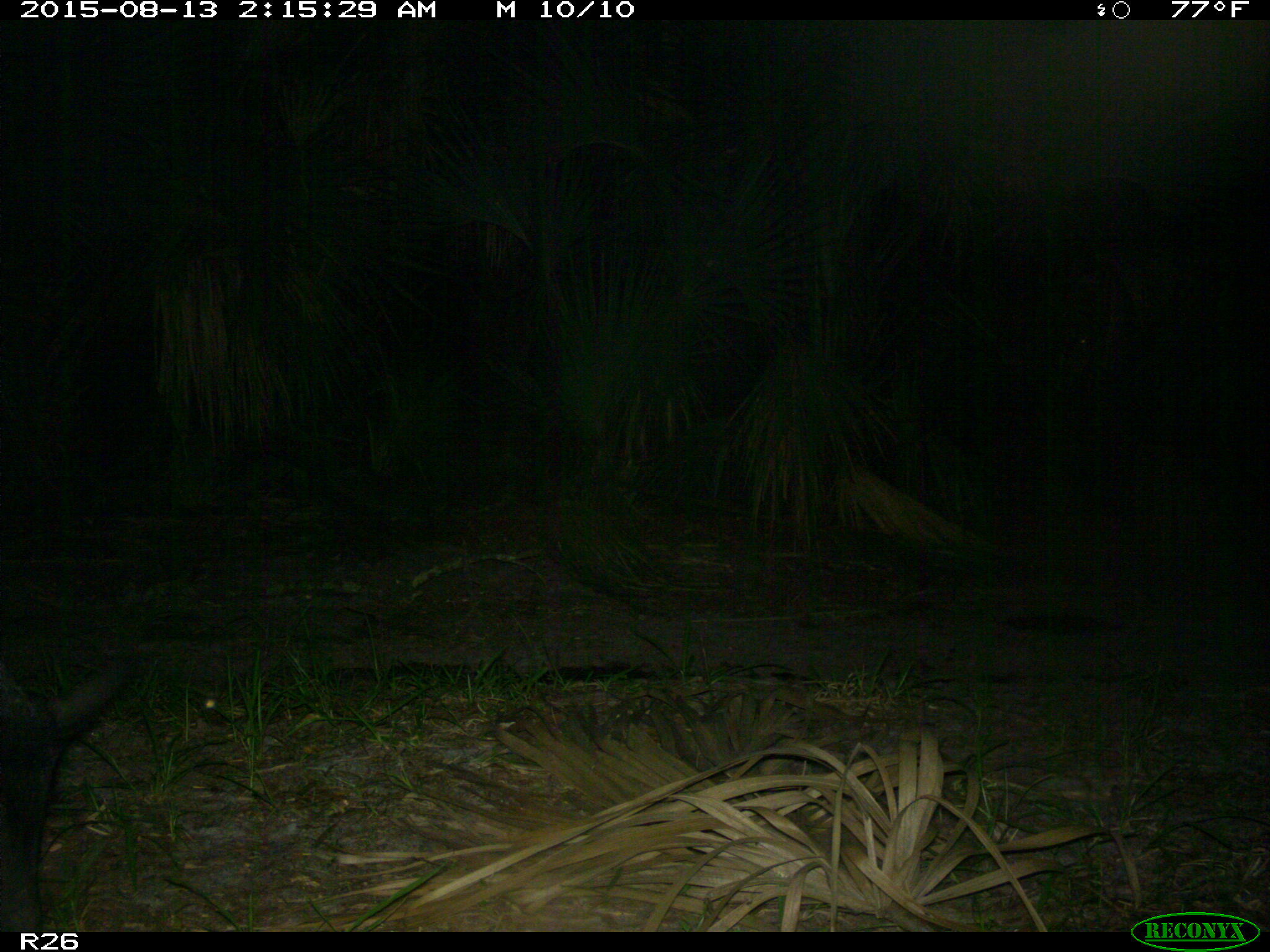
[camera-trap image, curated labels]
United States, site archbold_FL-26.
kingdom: Animalia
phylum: Chordata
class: Mammalia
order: Artiodactyla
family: Suidae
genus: Sus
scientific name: Sus scrofa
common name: wild boar